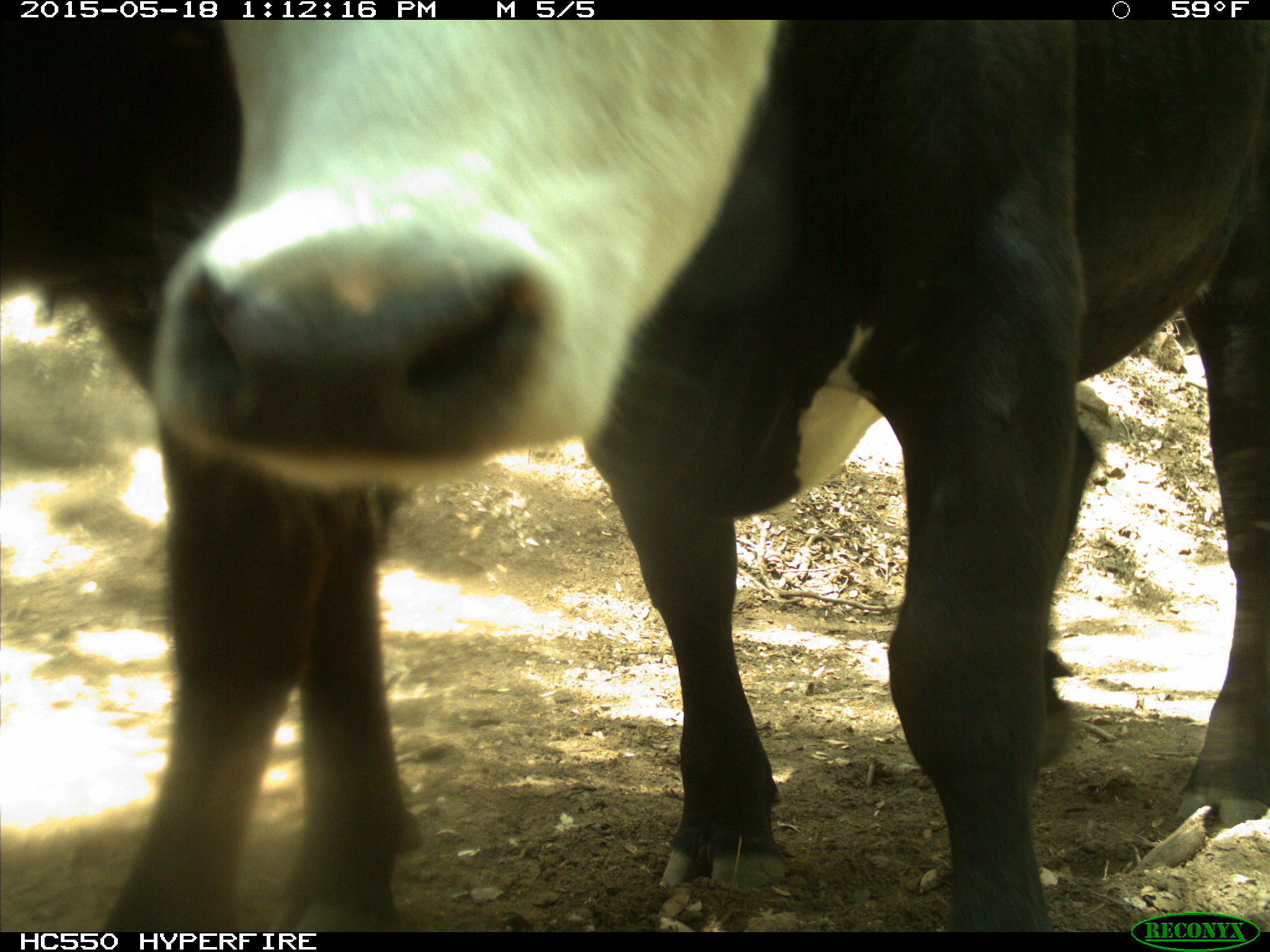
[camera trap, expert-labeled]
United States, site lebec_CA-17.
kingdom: Animalia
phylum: Chordata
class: Mammalia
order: Artiodactyla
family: Bovidae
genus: Bos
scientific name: Bos taurus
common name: domestic cow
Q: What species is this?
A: Bos taurus (domestic cow).